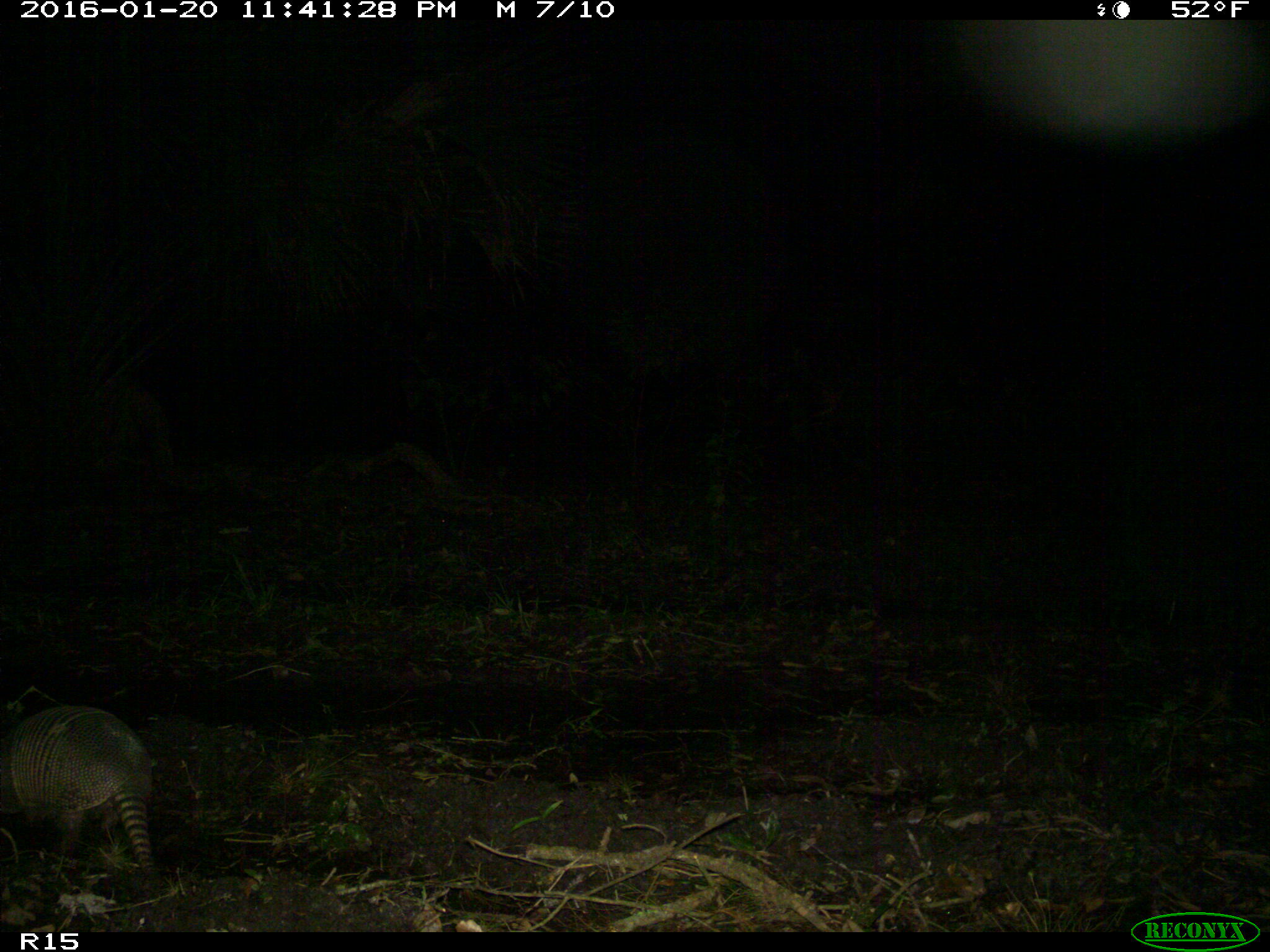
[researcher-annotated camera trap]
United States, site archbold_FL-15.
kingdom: Animalia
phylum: Chordata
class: Mammalia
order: Cingulata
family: Dasypodidae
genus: Dasypus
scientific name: Dasypus novemcinctus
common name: nine-banded armadillo